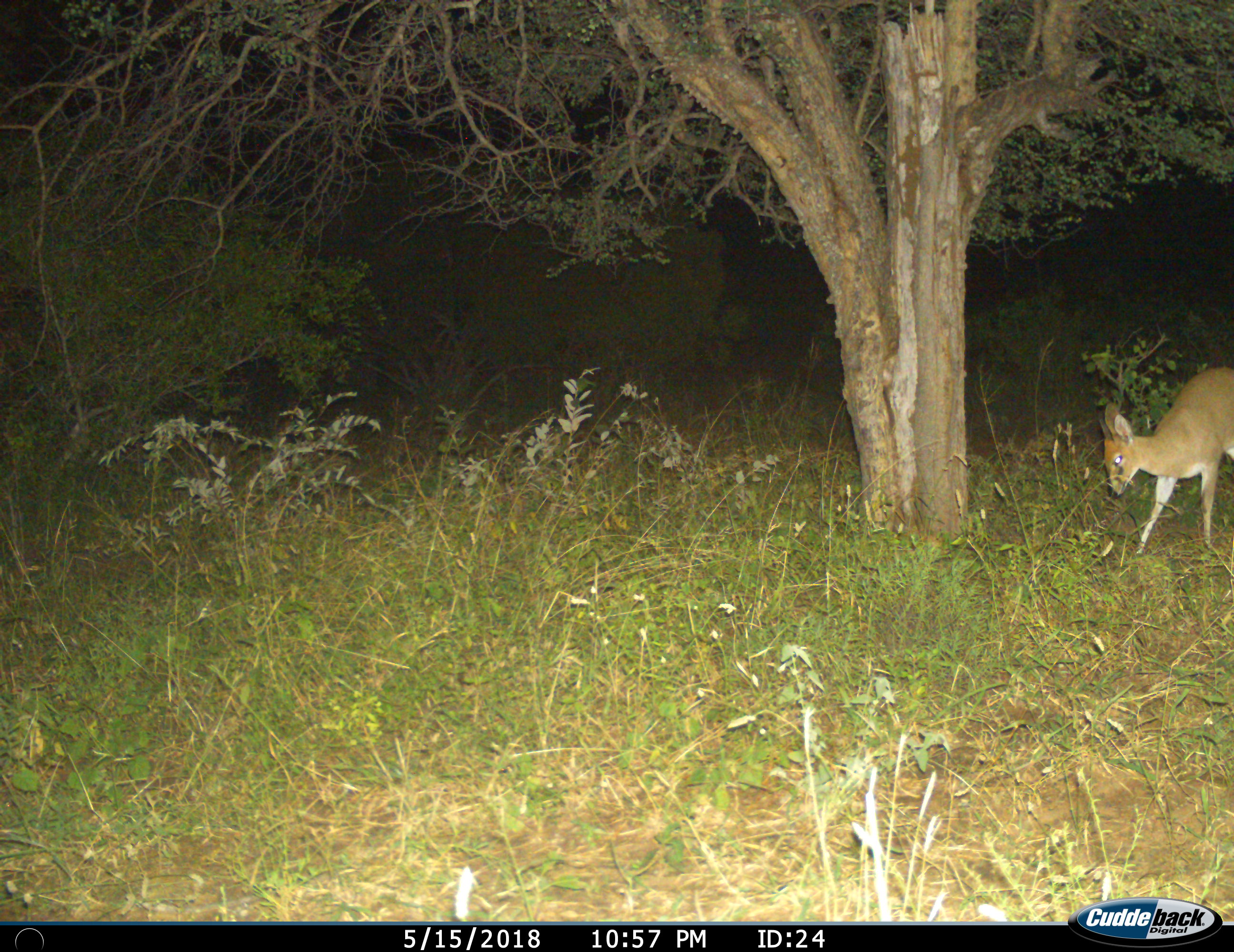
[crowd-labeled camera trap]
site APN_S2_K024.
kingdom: Animalia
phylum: Chordata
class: Mammalia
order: Artiodactyla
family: Bovidae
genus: Sylvicapra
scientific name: Sylvicapra grimmia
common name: common duiker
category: duikercommongrey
Duikercommongrey (common duiker) (Sylvicapra grimmia), count 1. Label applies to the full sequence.